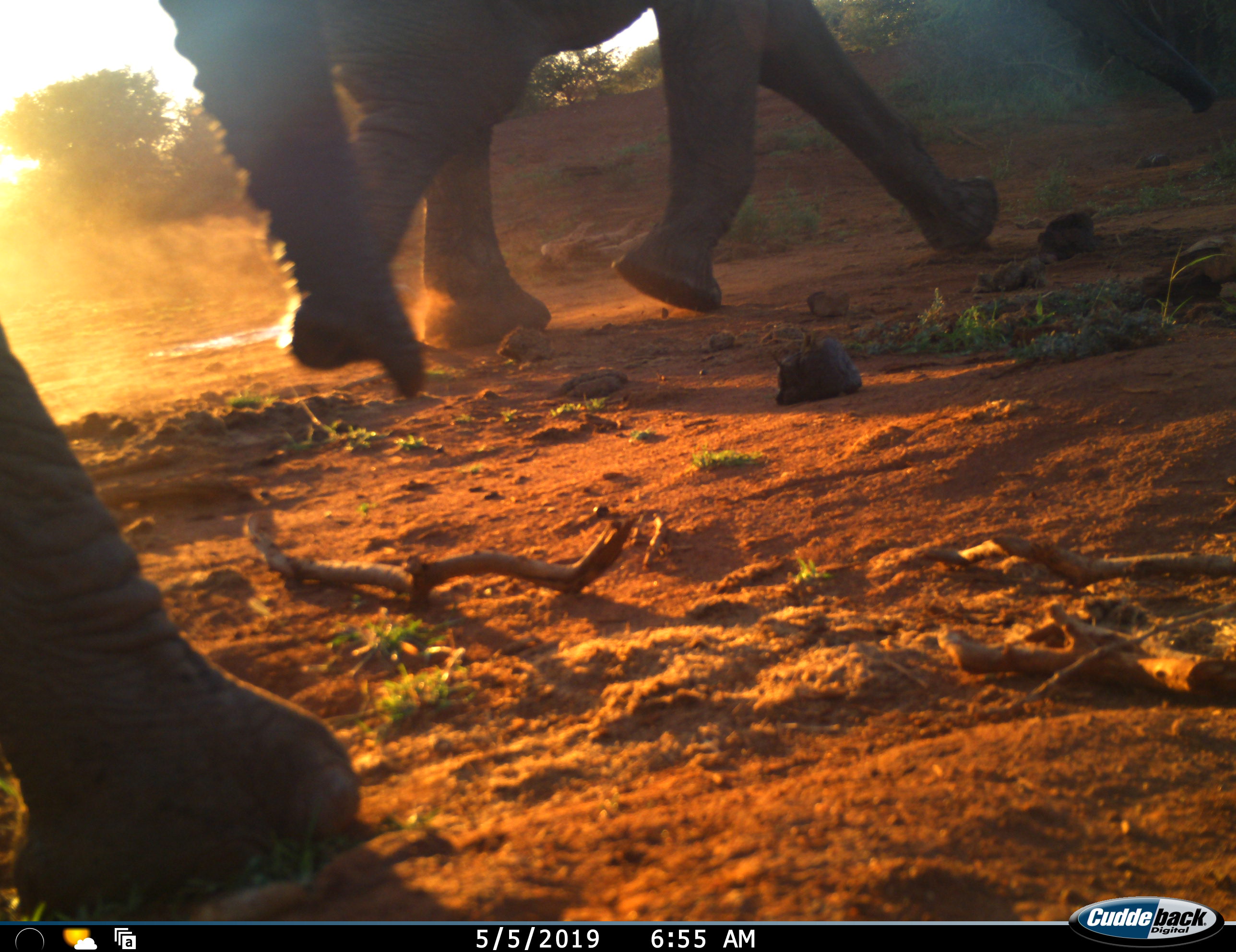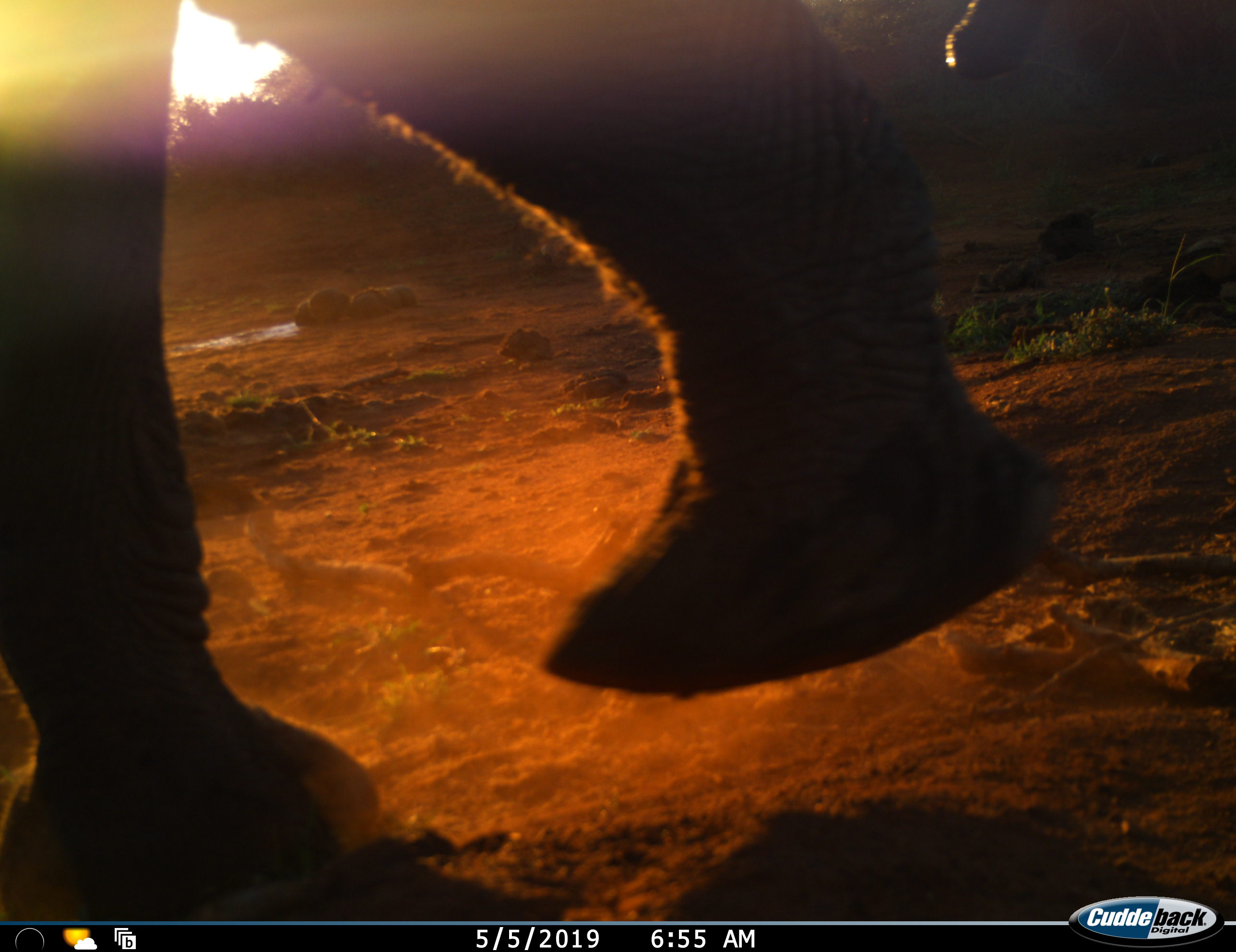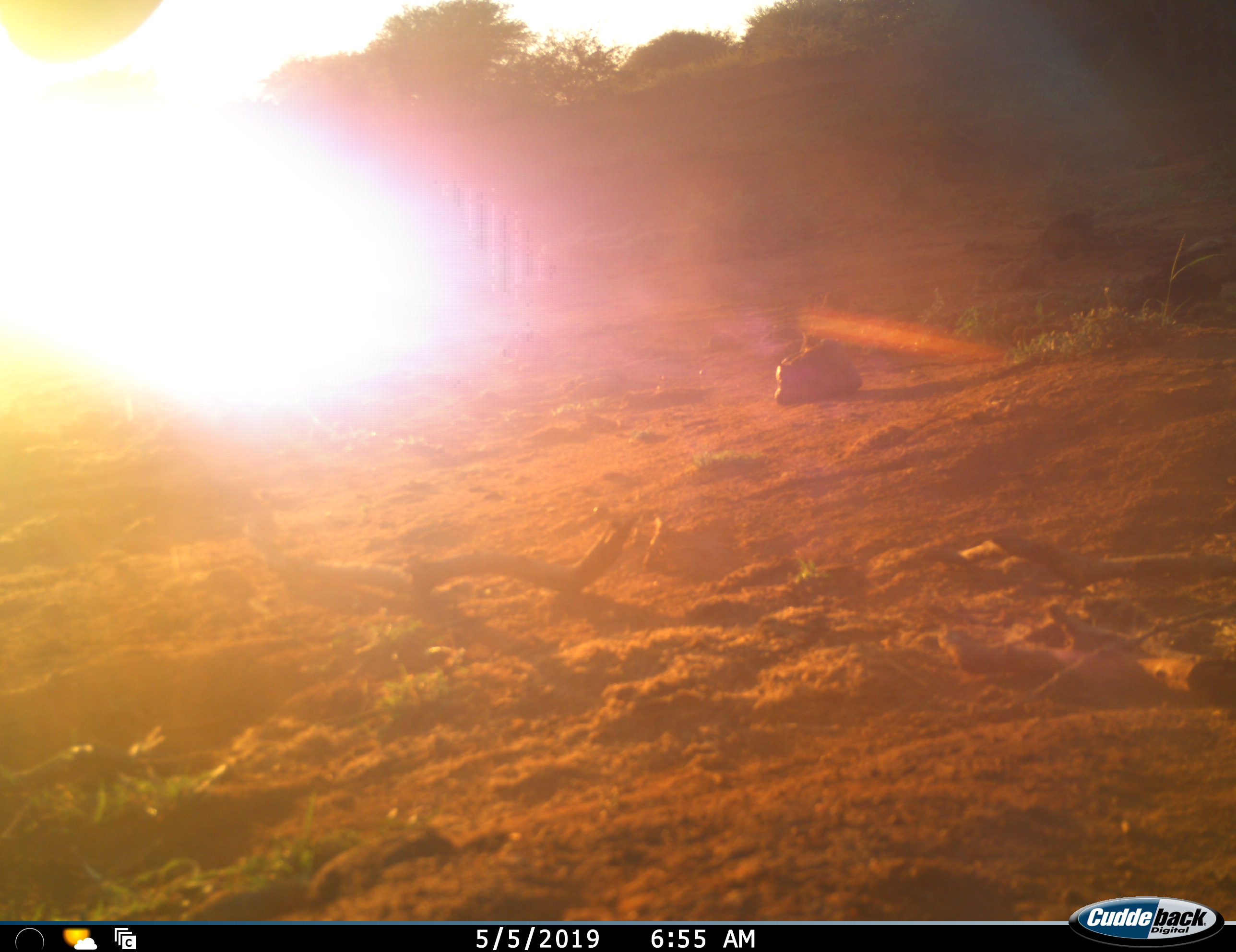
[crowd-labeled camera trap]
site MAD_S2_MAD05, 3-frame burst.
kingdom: Animalia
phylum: Chordata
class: Mammalia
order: Proboscidea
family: Elephantidae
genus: Loxodonta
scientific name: Loxodonta africana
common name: african bush elephant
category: elephant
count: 2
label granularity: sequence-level